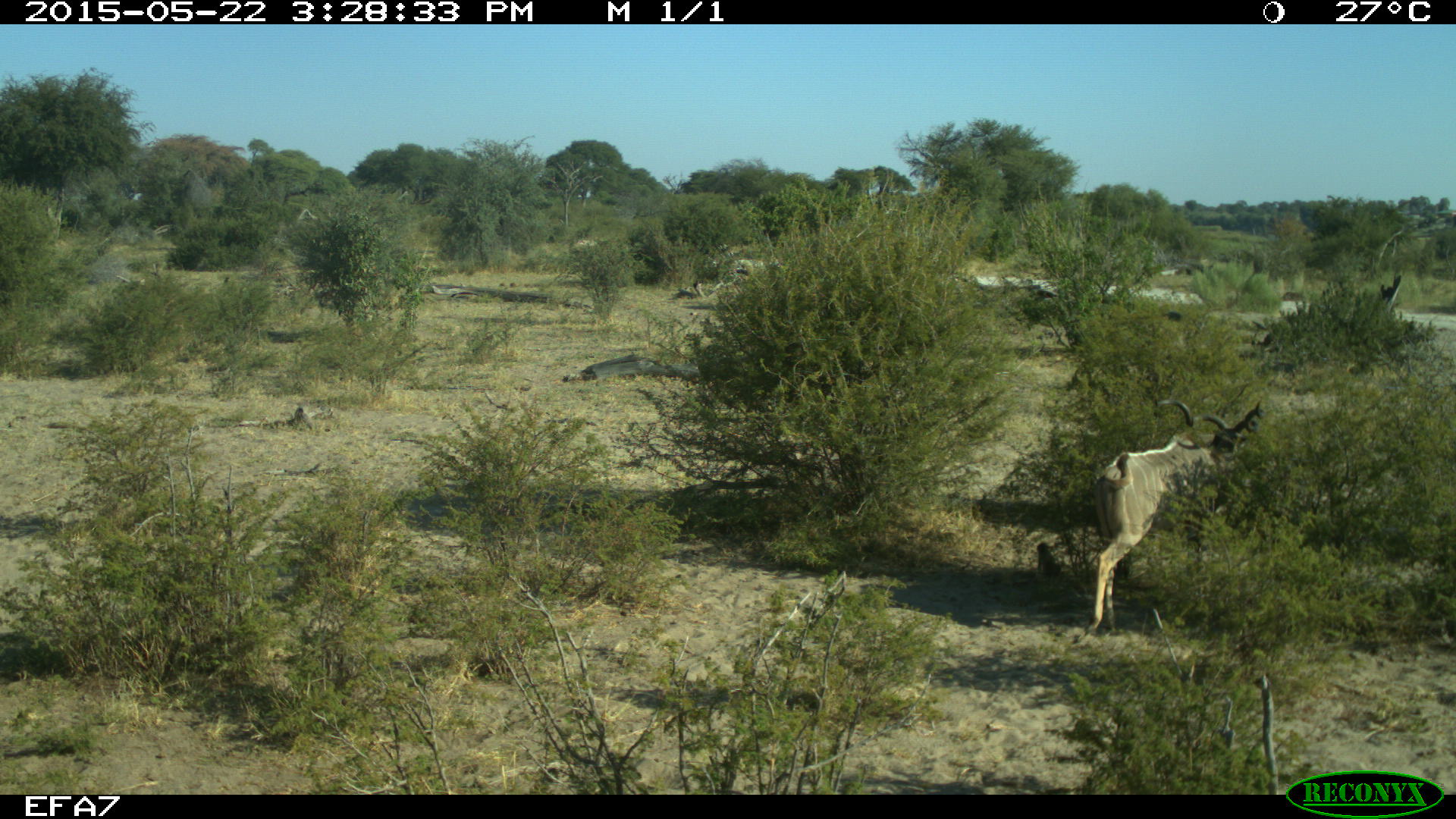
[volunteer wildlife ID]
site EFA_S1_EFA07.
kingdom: Animalia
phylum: Chordata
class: Mammalia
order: Artiodactyla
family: Bovidae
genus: Tragelaphus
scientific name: Tragelaphus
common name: kudu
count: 1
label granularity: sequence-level